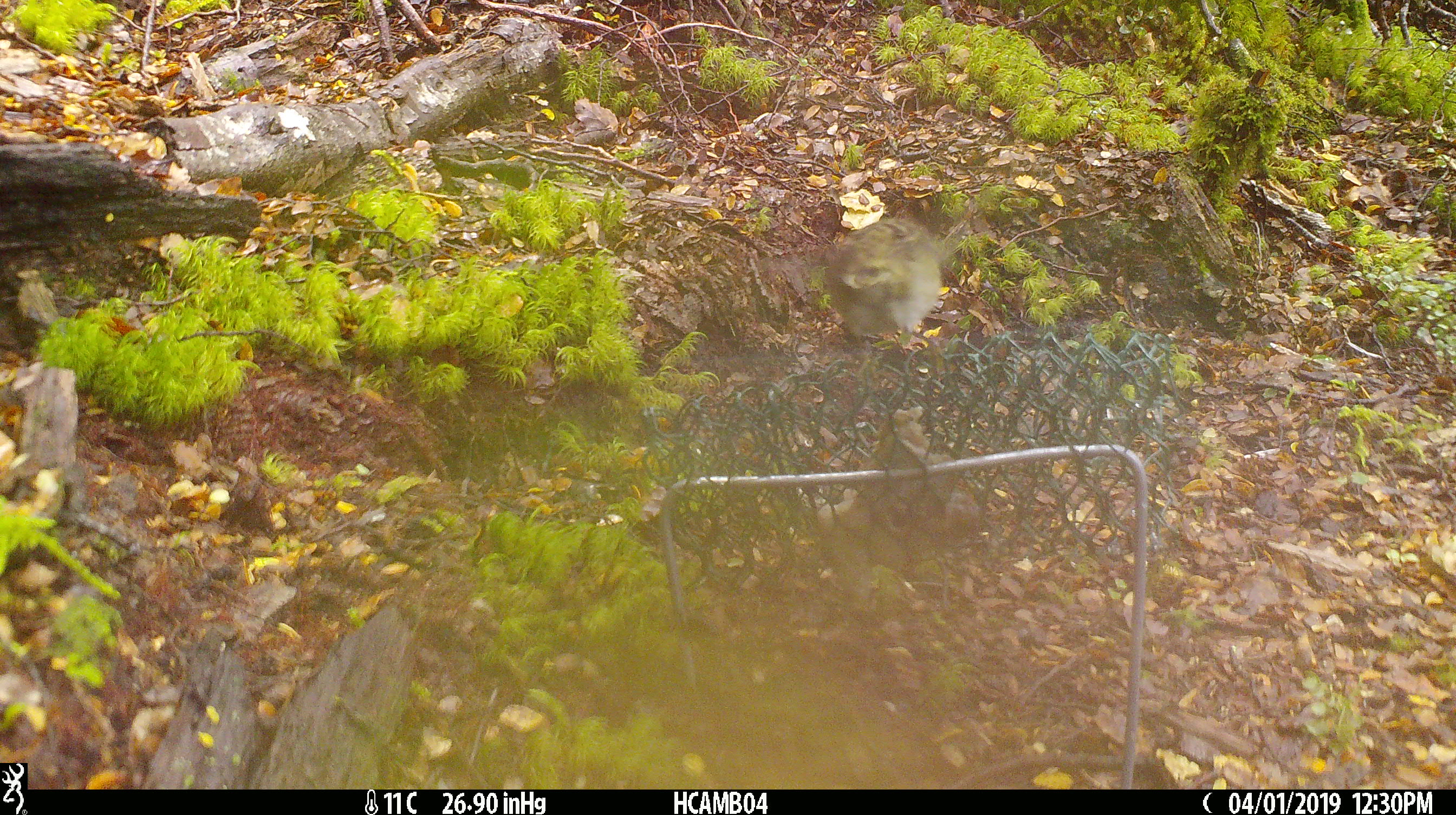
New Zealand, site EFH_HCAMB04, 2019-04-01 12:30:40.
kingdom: Animalia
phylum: Chordata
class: Aves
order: Passeriformes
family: Acanthisittidae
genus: Acanthisitta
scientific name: Acanthisitta chloris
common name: rifleman